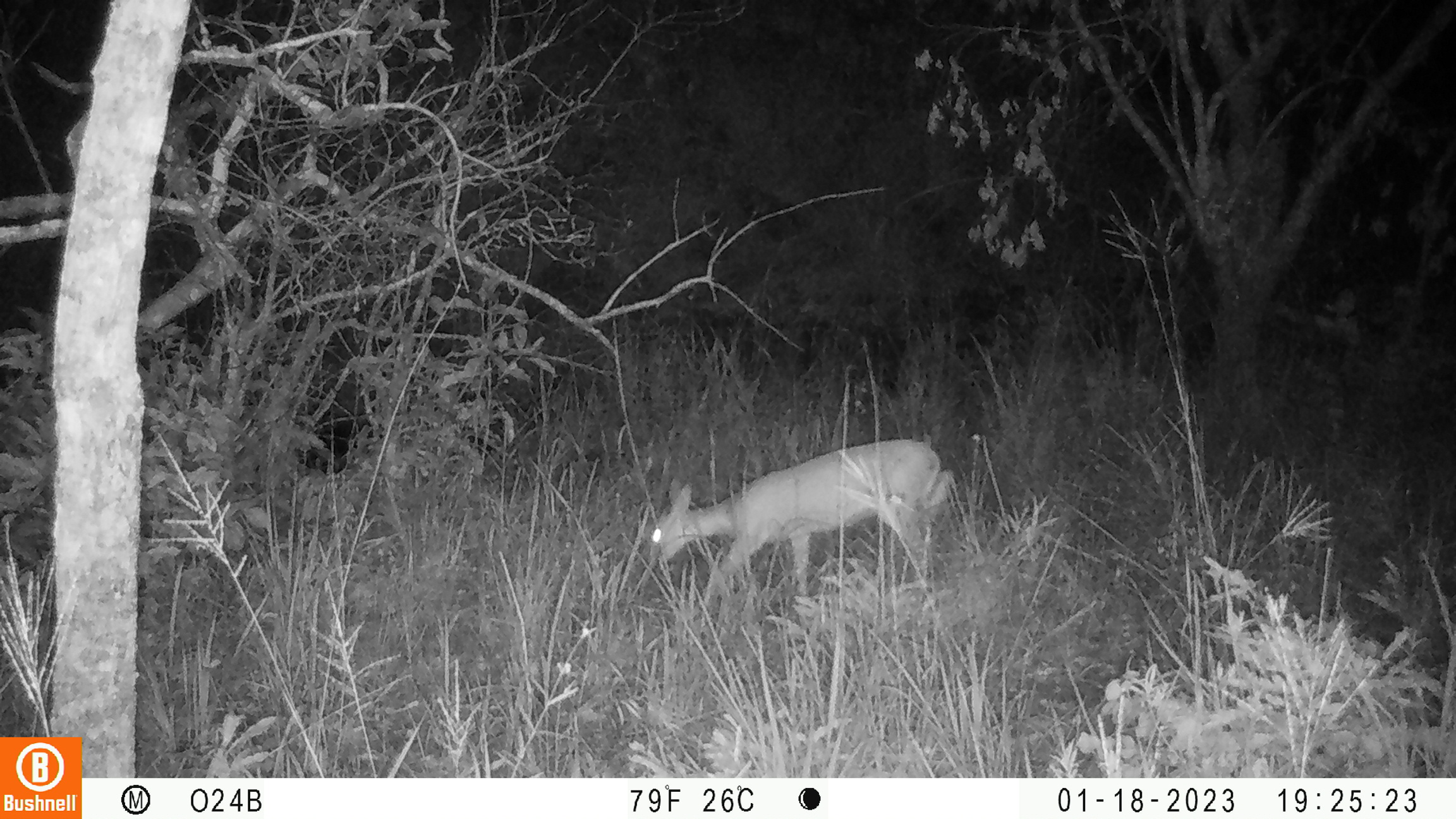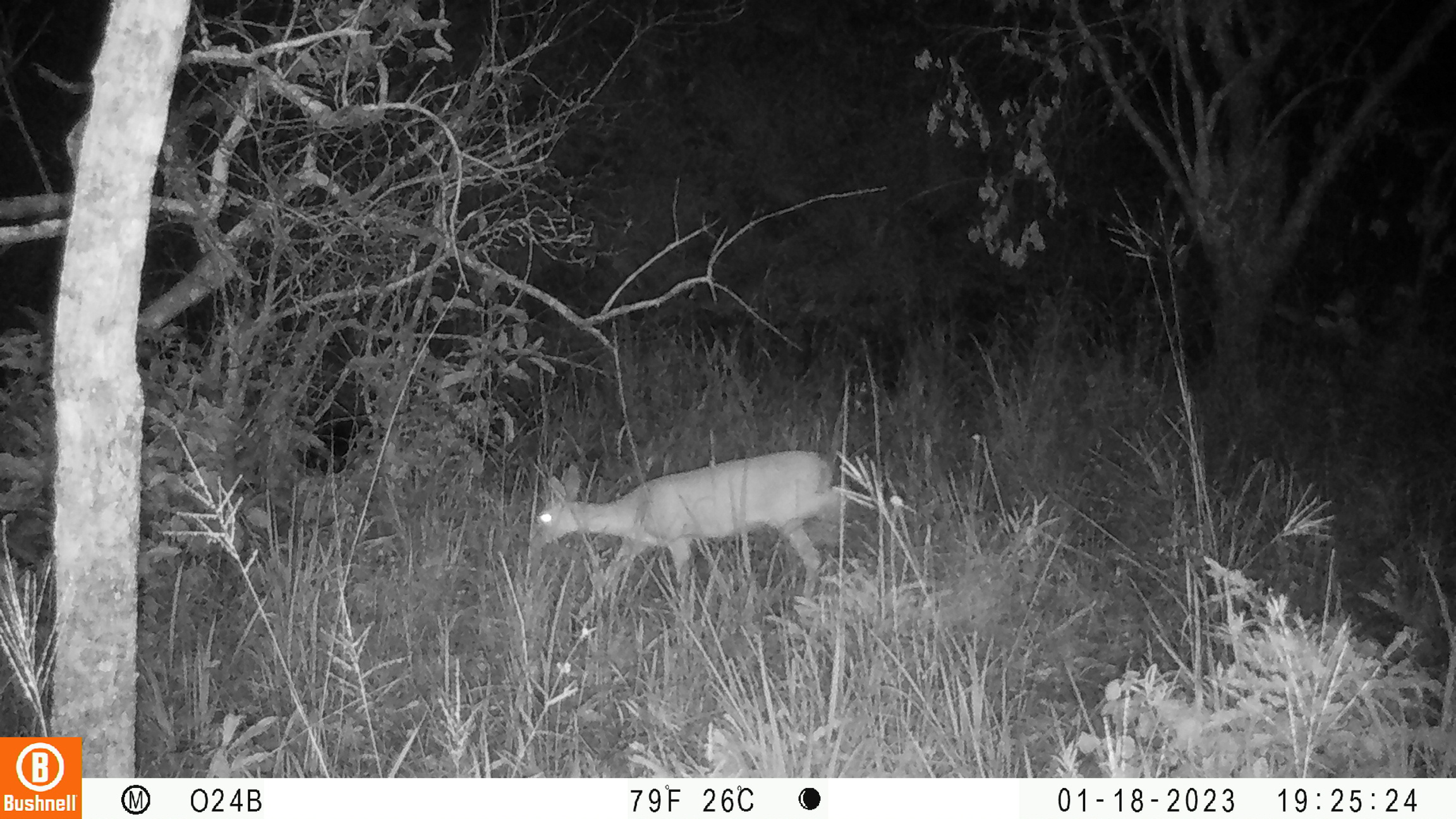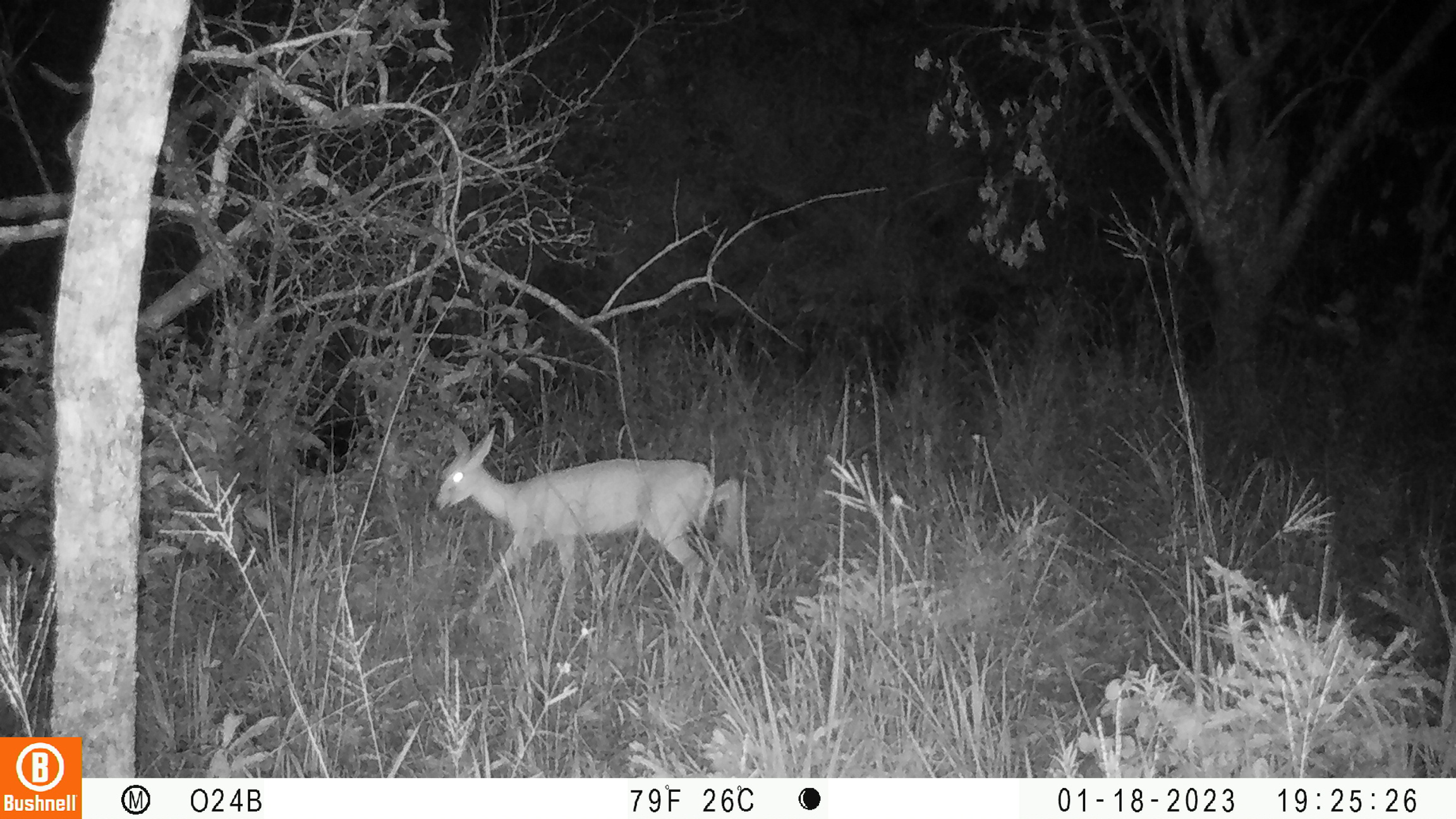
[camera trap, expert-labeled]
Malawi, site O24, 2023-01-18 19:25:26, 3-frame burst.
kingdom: Animalia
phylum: Chordata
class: Mammalia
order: Artiodactyla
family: Bovidae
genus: Sylvicapra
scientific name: Sylvicapra grimmia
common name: common duiker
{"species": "common duiker (Sylvicapra grimmia)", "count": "1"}